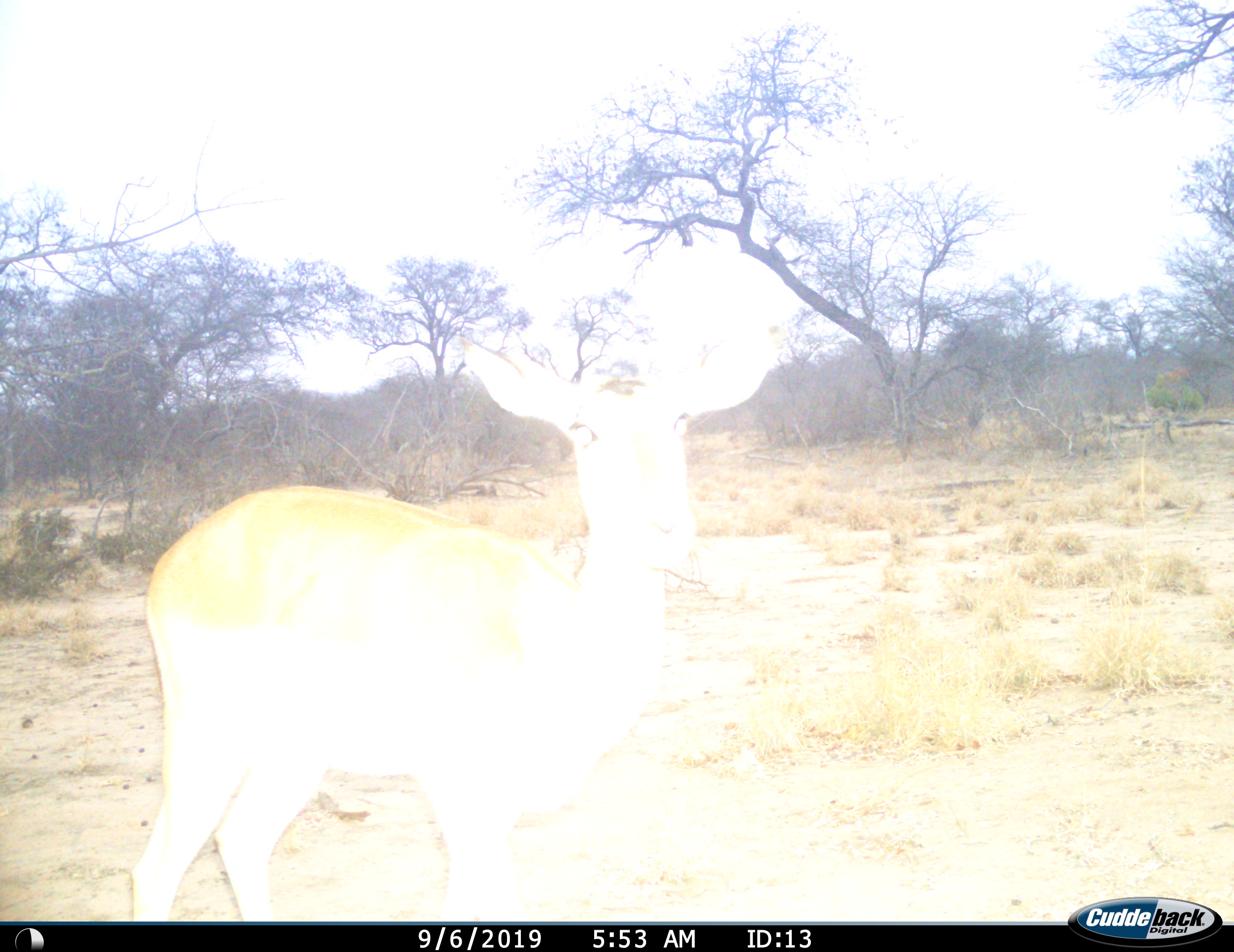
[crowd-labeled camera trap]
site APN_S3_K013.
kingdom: Animalia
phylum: Chordata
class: Mammalia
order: Artiodactyla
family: Bovidae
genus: Aepyceros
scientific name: Aepyceros melampus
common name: impala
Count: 1.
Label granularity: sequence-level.